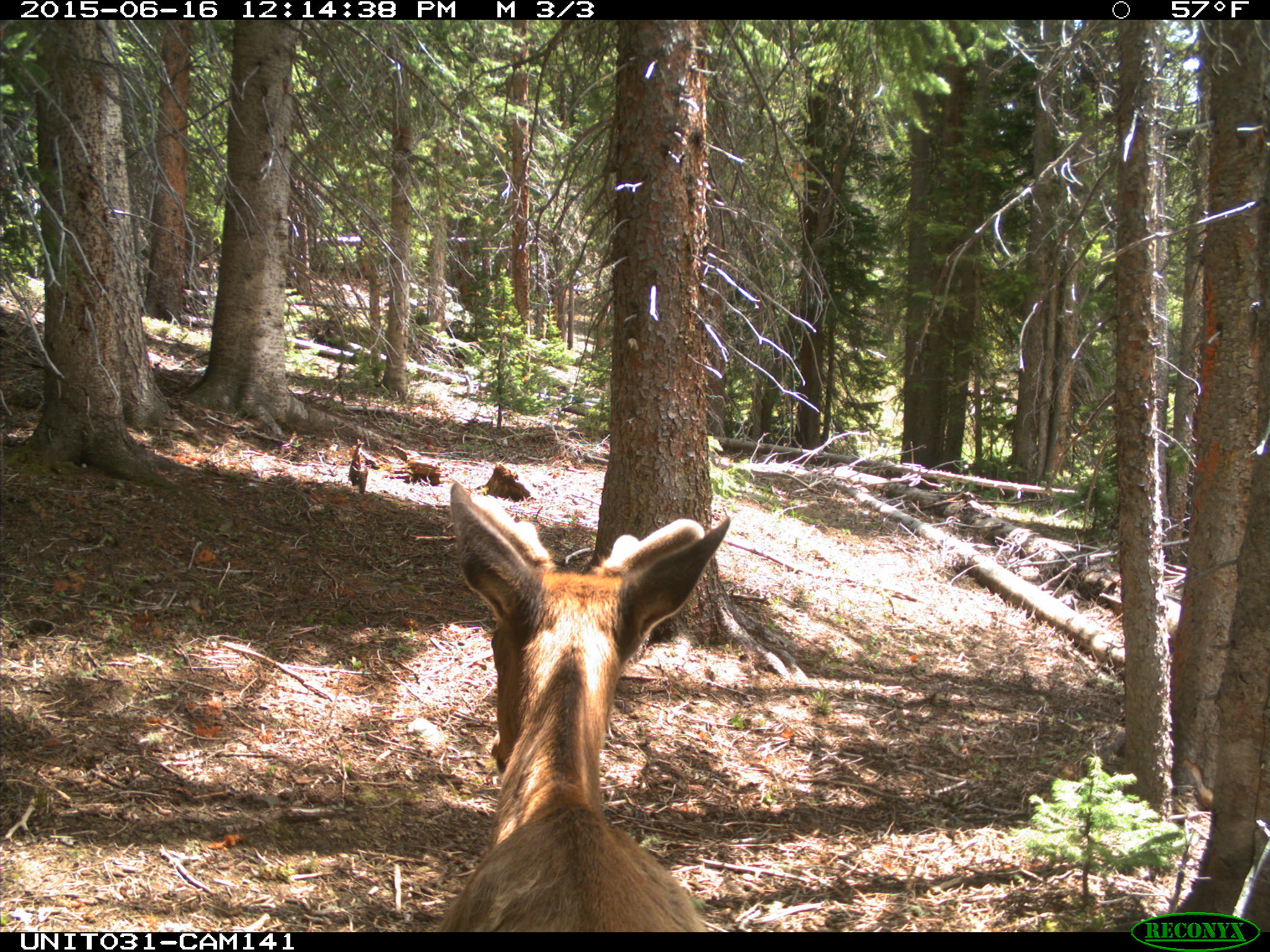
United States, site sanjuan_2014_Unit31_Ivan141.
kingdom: Animalia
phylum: Chordata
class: Mammalia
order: Artiodactyla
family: Cervidae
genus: Cervus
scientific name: Cervus elaphus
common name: red deer